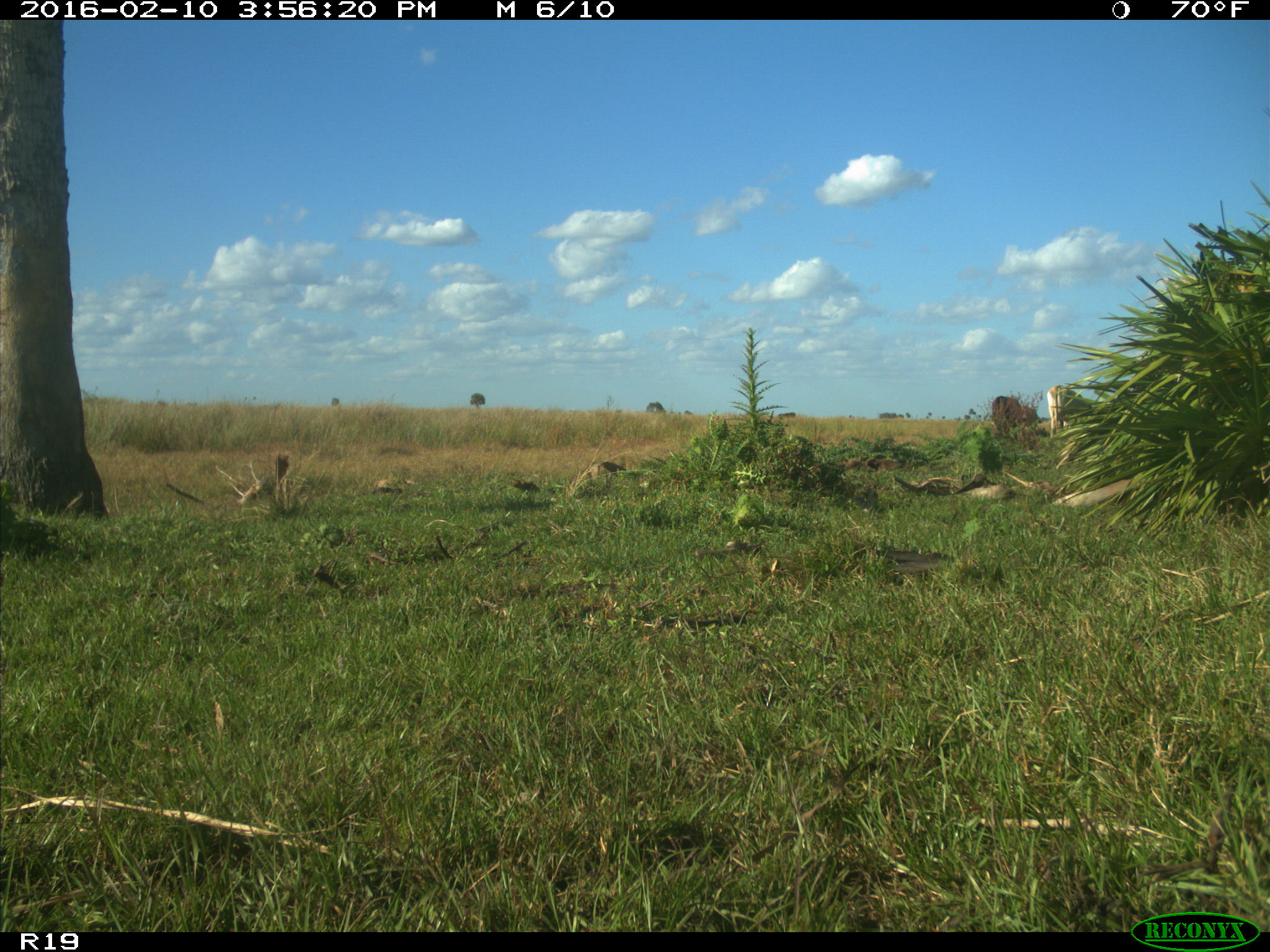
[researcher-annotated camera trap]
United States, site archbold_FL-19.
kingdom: Animalia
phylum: Chordata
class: Mammalia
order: Artiodactyla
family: Bovidae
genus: Bos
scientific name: Bos taurus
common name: domestic cow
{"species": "Bos taurus (domestic cow)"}